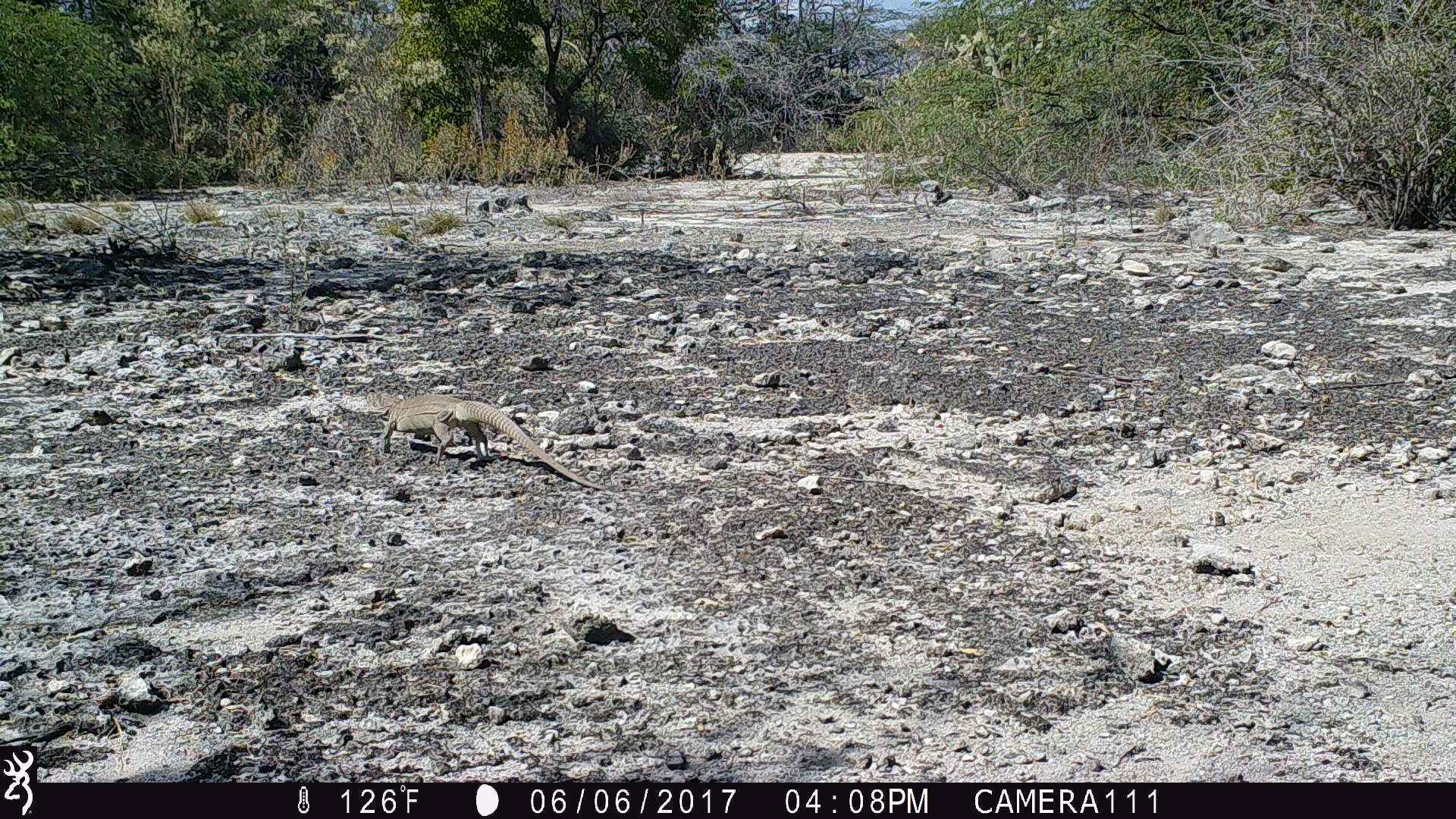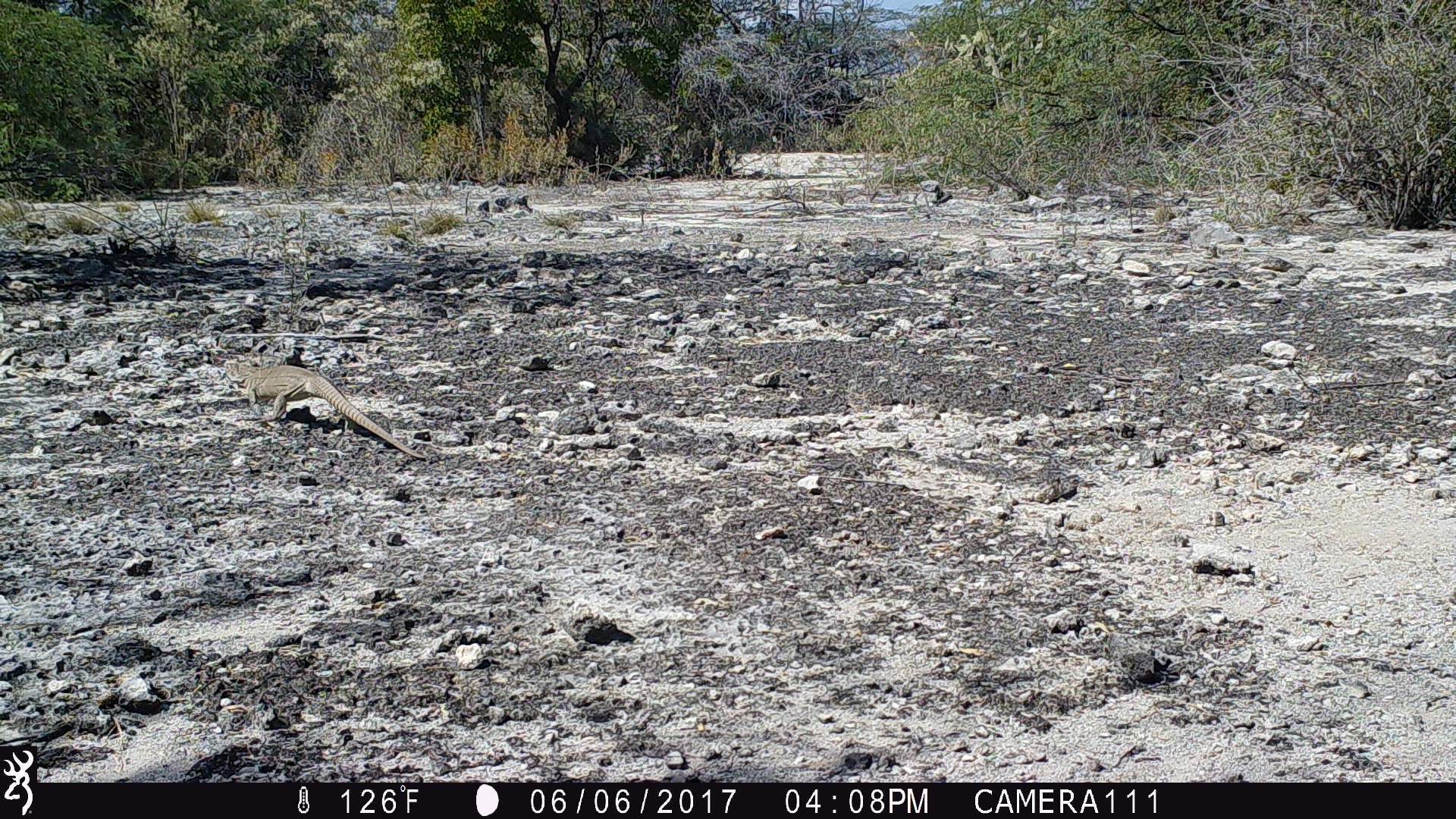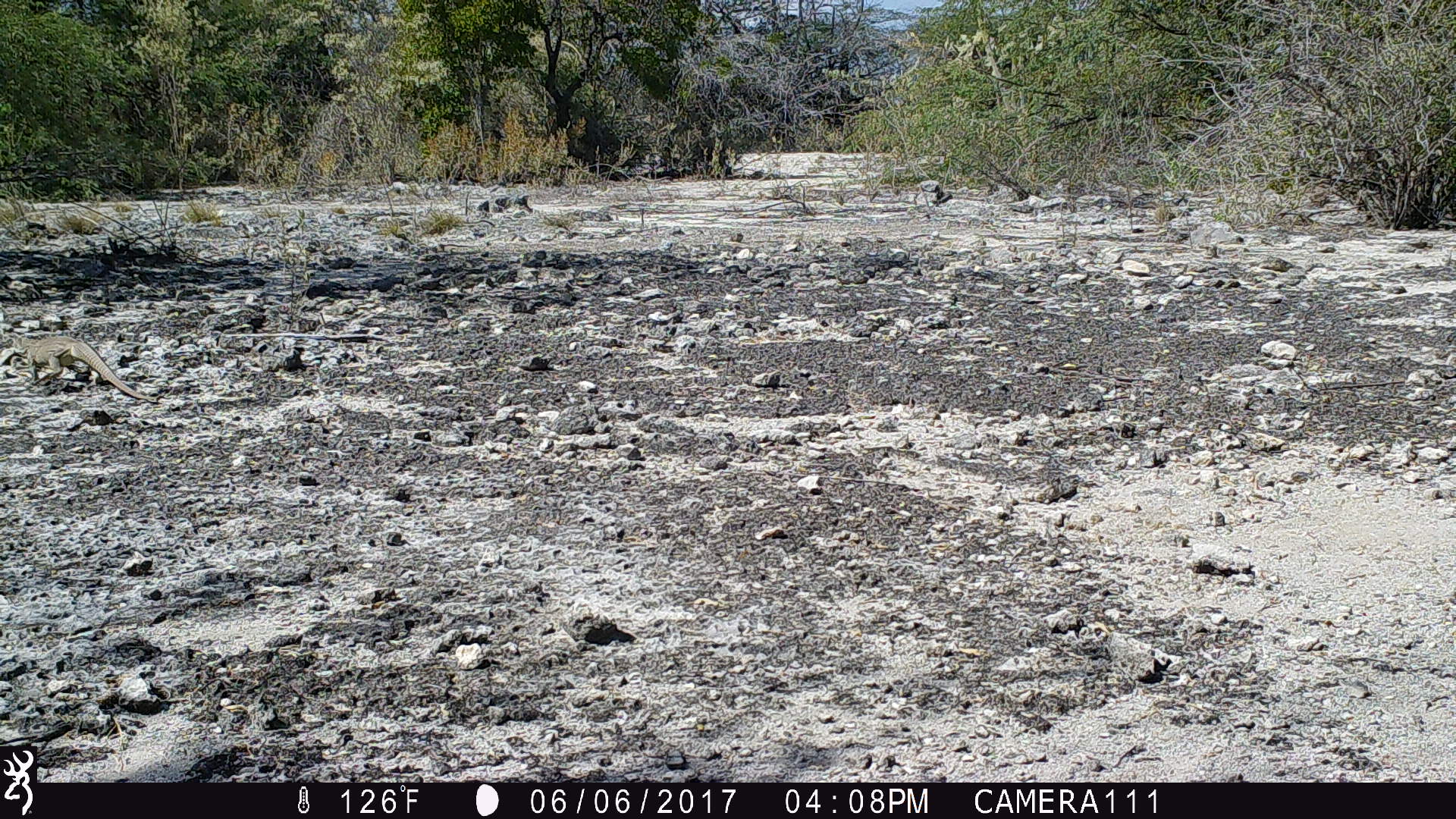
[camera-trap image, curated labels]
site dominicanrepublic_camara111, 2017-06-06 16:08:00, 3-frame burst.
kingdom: Animalia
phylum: Chordata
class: Reptilia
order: Squamata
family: Iguanidae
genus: Iguana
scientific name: Iguana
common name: typical iguanas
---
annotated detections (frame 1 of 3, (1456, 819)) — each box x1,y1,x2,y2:
iguana: 378,394,598,491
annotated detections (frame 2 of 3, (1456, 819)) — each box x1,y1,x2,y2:
iguana: 222,359,414,457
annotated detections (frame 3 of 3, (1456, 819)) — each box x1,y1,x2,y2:
iguana: 14,335,143,401